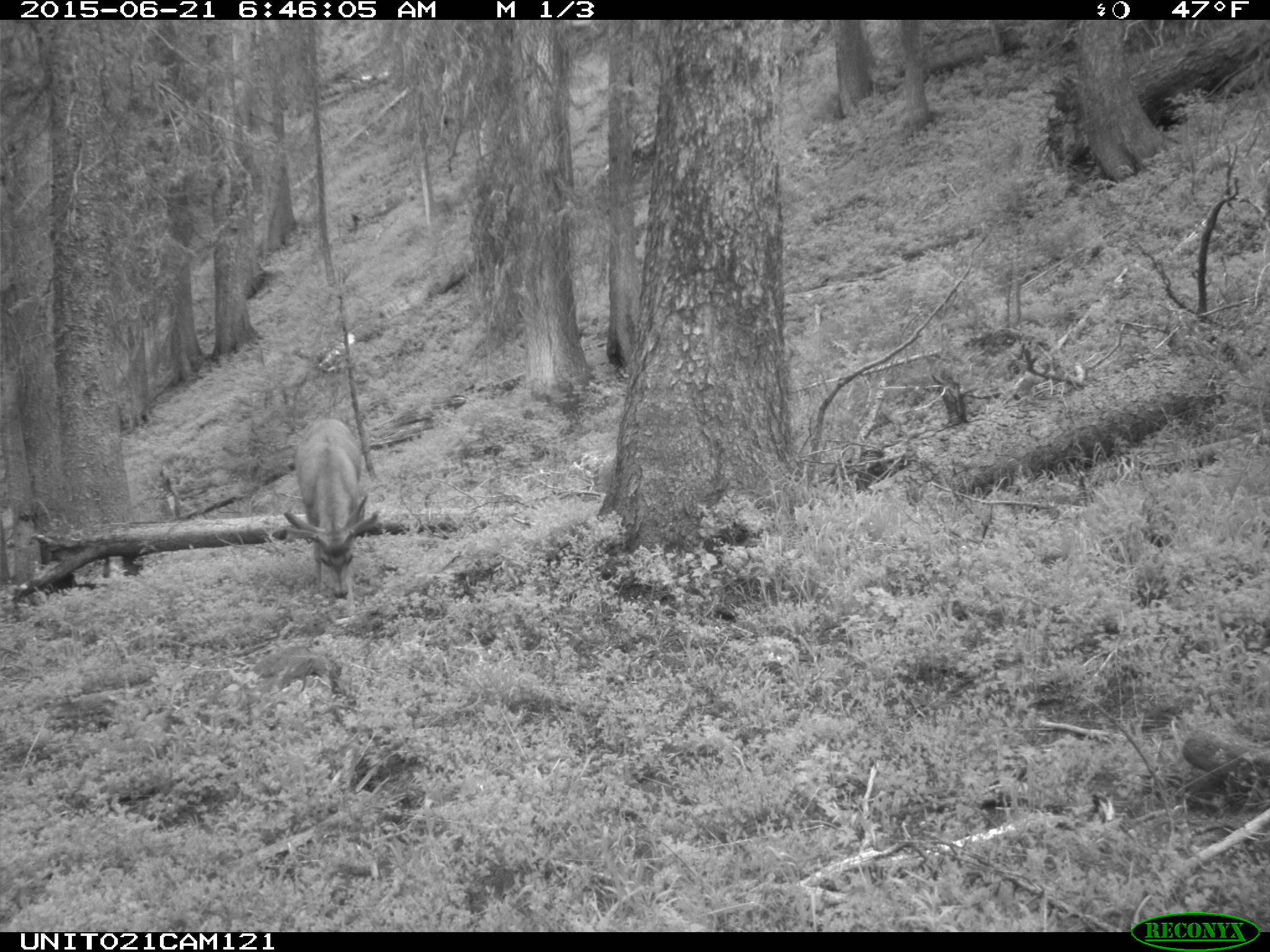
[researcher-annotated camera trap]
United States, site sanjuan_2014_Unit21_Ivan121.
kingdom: Animalia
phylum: Chordata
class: Mammalia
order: Artiodactyla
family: Cervidae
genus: Odocoileus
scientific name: Odocoileus hemionus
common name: mule deer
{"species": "Odocoileus hemionus (mule deer)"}